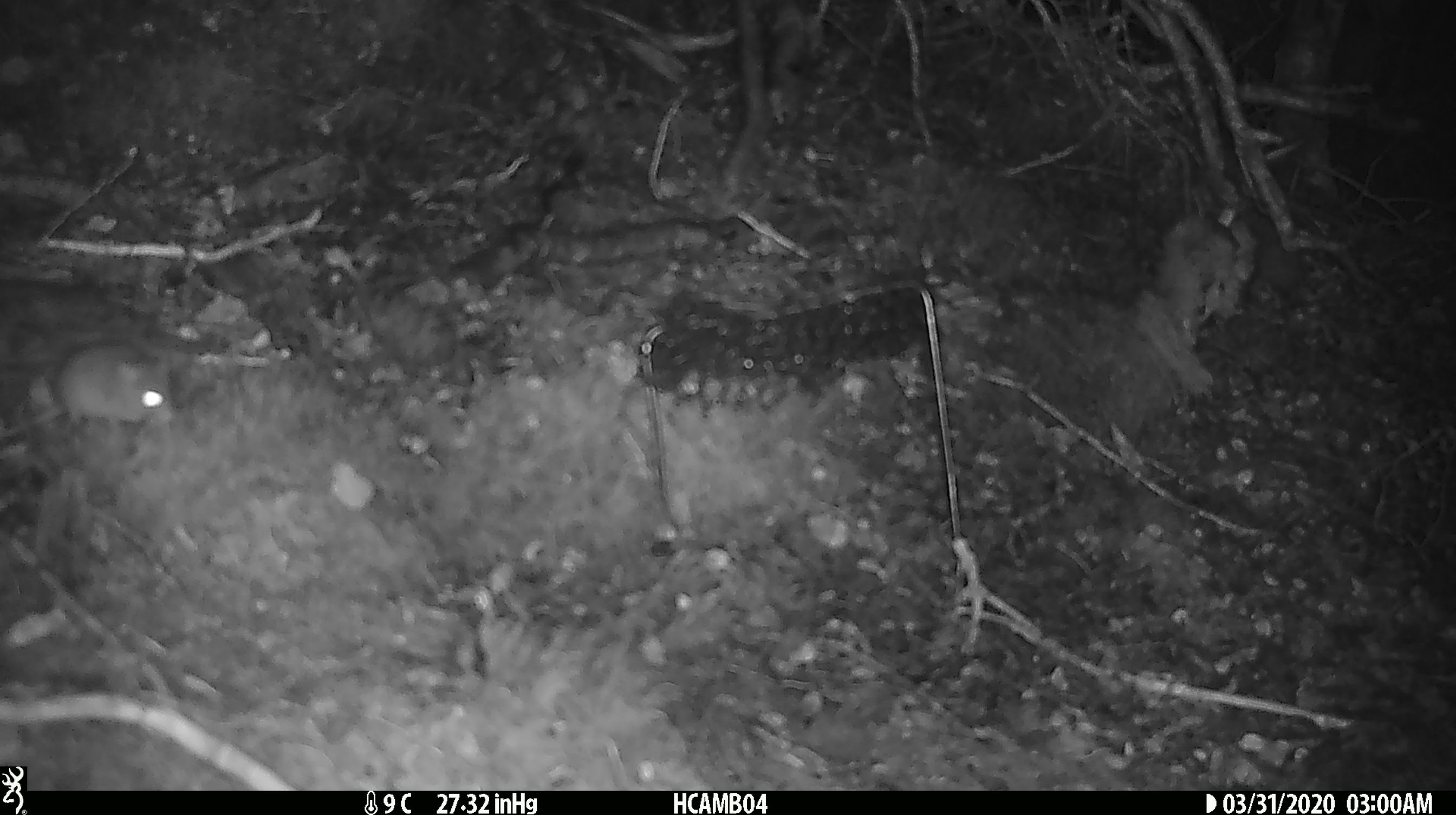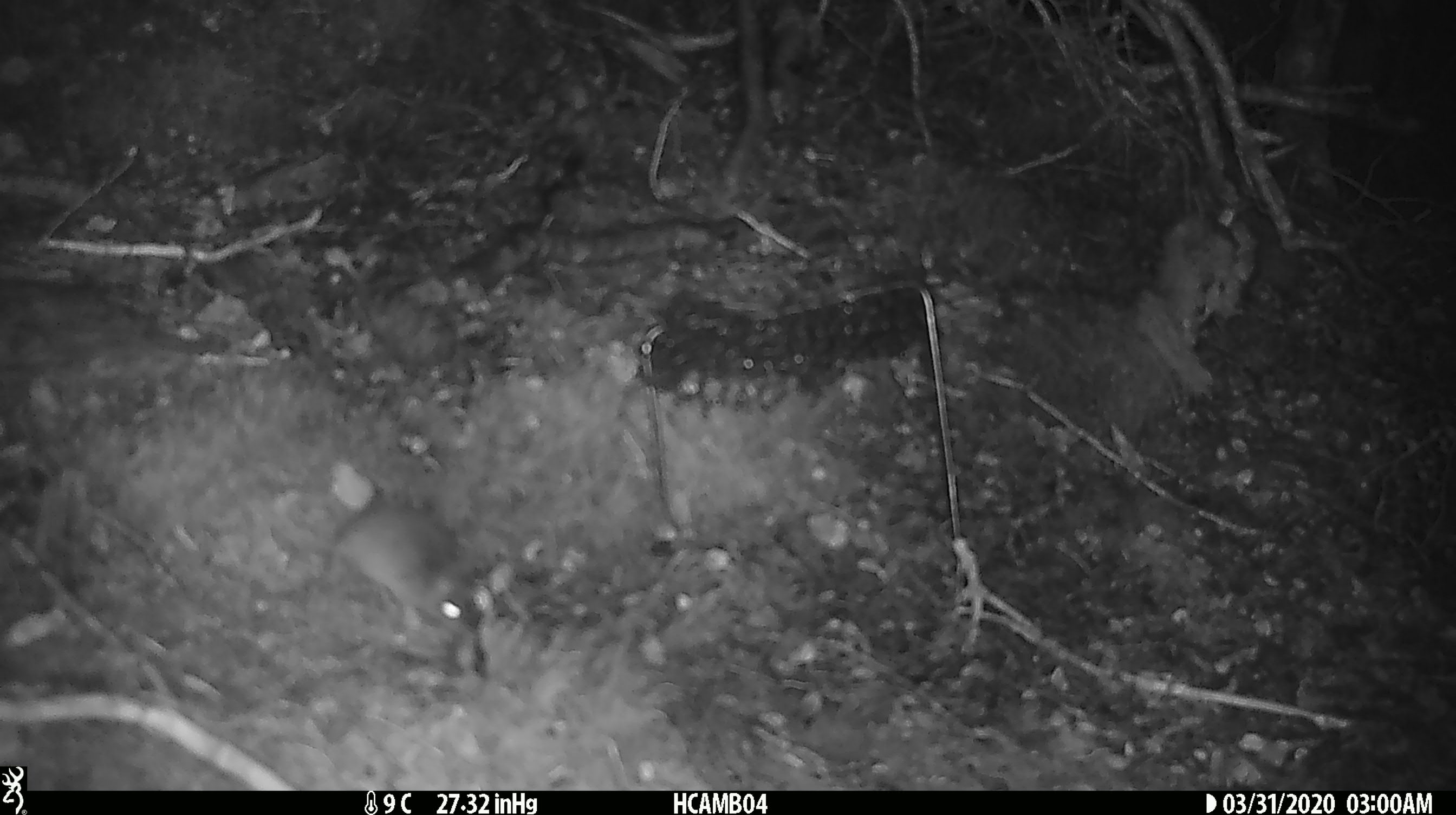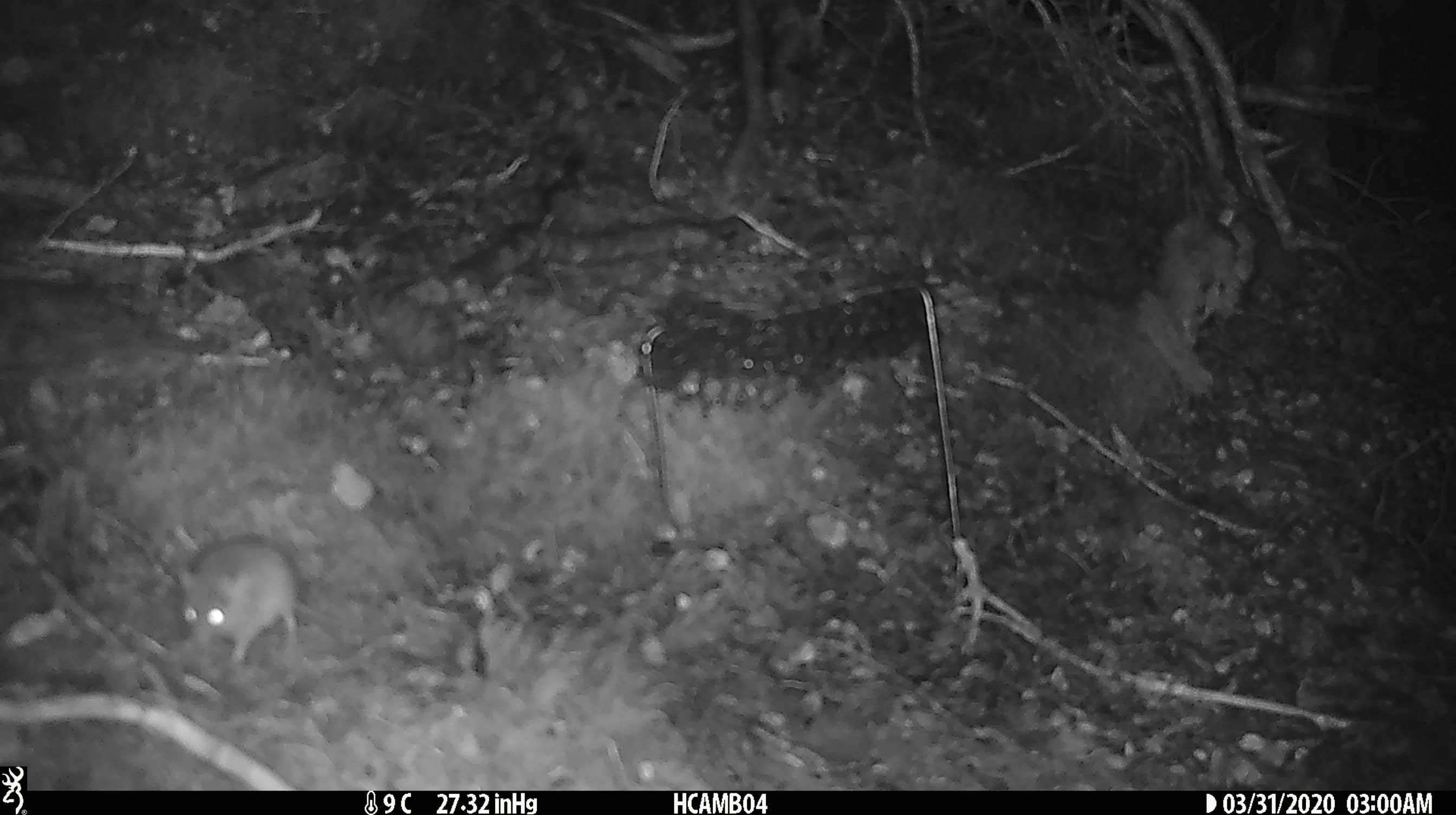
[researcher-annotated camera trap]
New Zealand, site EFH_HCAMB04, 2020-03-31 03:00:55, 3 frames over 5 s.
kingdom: Animalia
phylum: Chordata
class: Mammalia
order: Rodentia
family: Muridae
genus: Mus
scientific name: Mus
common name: mouse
Mouse (Mus).